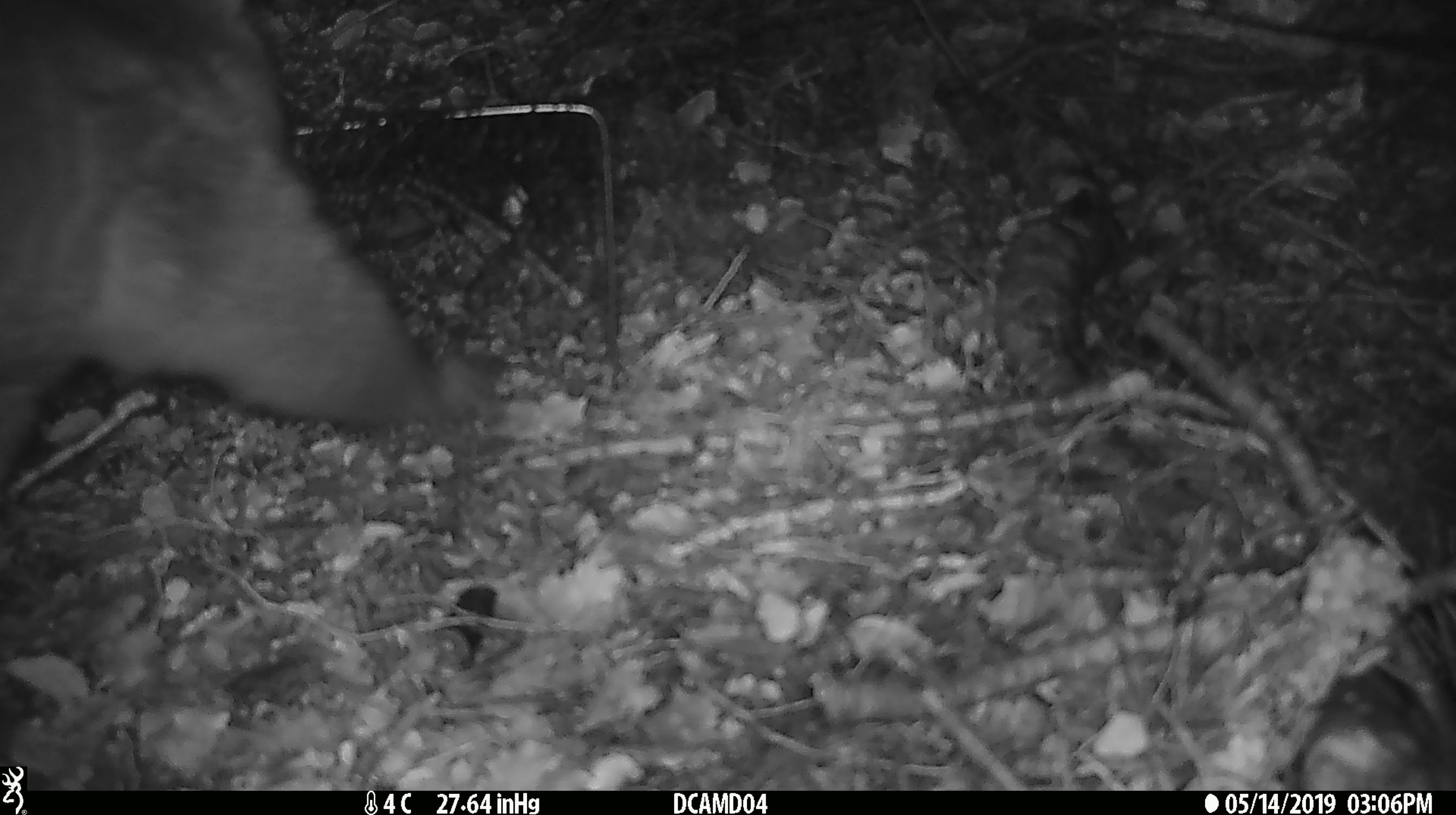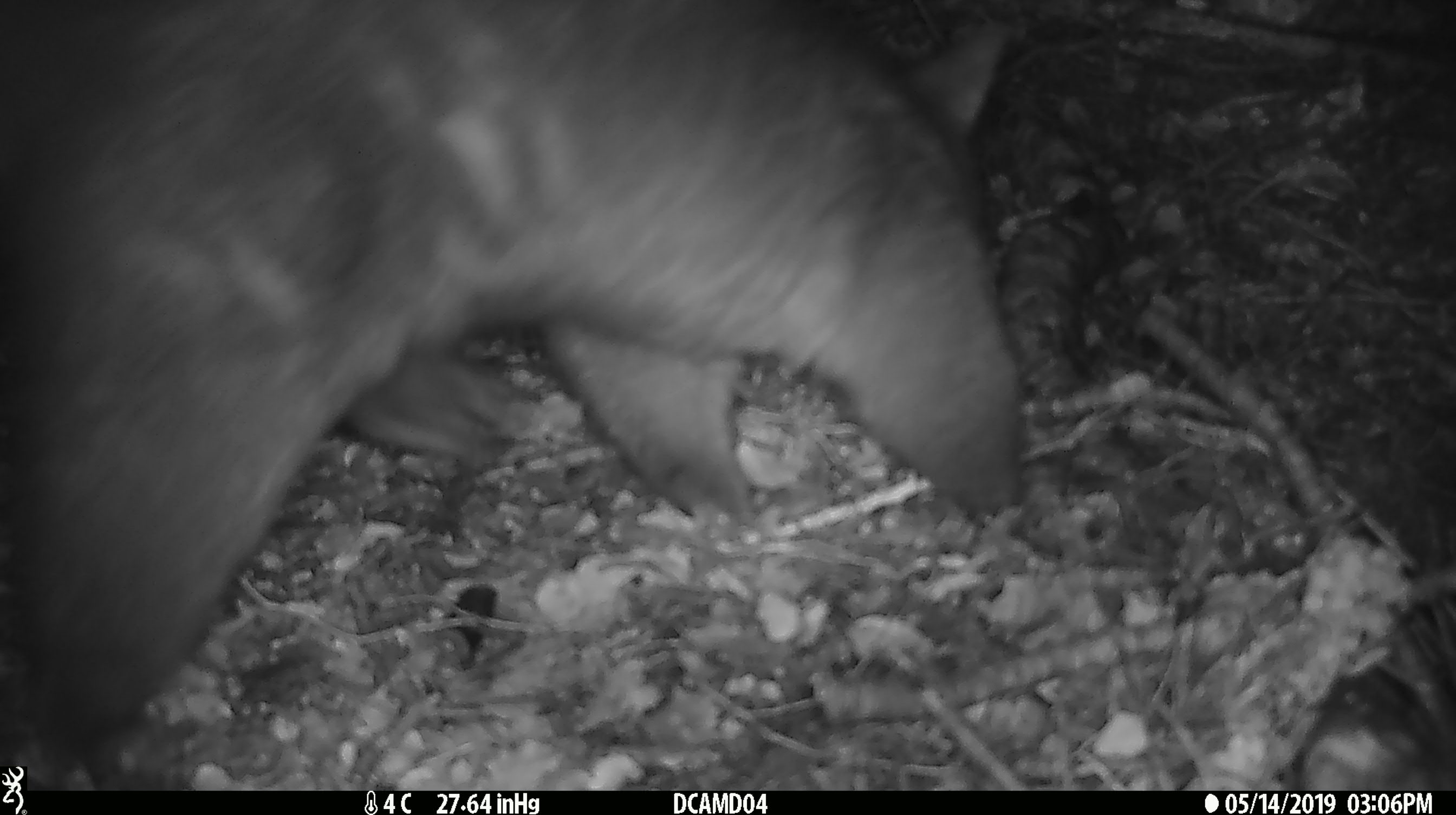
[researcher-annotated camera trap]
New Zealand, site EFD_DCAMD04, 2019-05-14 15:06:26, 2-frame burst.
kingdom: Animalia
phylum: Chordata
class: Mammalia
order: Diprotodontia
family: Phalangeridae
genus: Trichosurus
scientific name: Trichosurus vulpecula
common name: common brushtail possum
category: possum